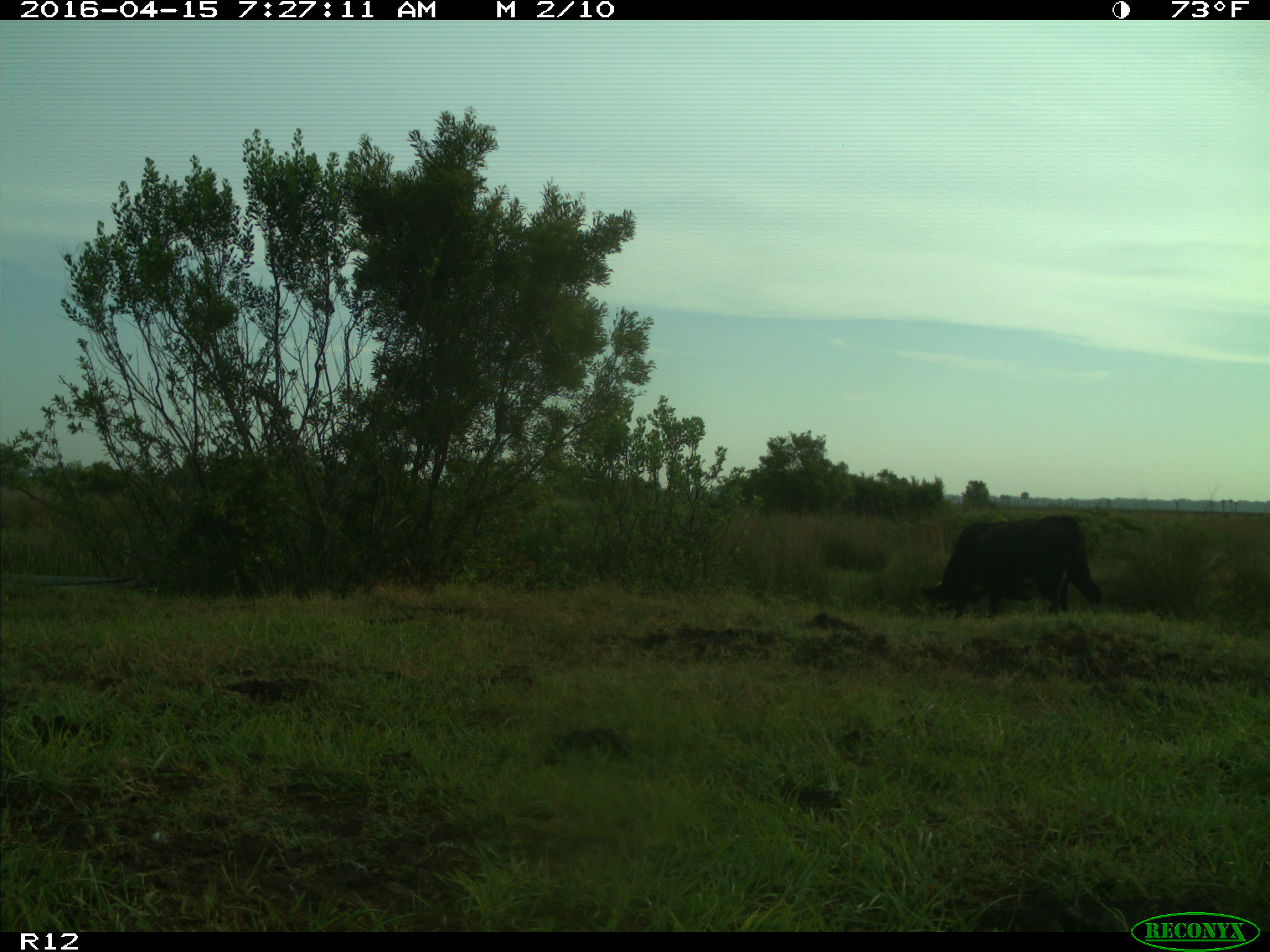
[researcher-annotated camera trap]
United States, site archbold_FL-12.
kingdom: Animalia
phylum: Chordata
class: Mammalia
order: Artiodactyla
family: Bovidae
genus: Bos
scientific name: Bos taurus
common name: domestic cow